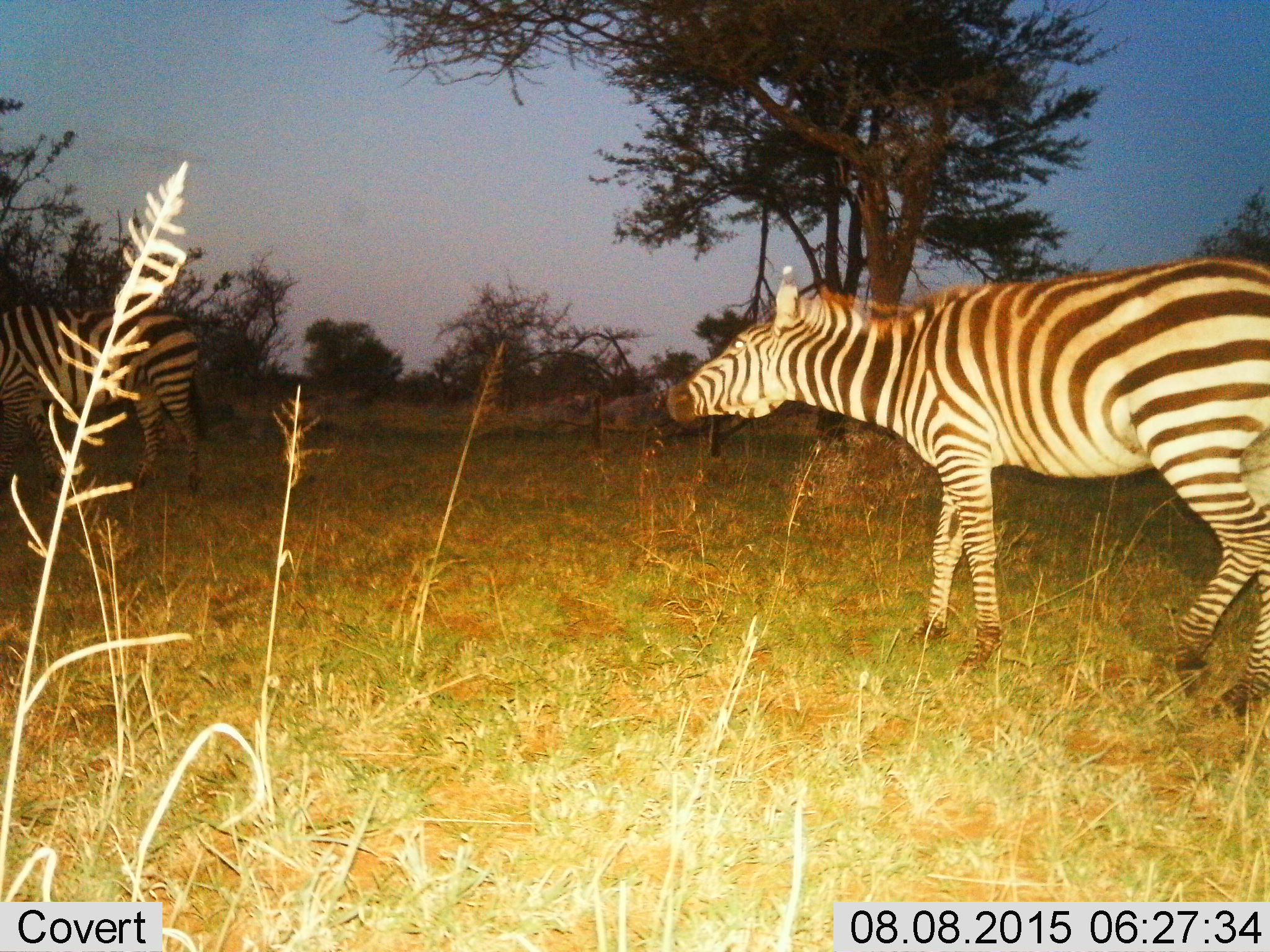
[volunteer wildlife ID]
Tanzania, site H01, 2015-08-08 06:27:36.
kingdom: Animalia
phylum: Chordata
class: Mammalia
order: Perissodactyla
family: Equidae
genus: Equus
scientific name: Equus quagga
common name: plains zebra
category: zebra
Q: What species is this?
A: Zebra (plains zebra) (Equus quagga).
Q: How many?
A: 2.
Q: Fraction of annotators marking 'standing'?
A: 50%.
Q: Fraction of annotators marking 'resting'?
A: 0%.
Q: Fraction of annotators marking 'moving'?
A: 40%.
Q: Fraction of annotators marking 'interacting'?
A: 0%.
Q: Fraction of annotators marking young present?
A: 0%.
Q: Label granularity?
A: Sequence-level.